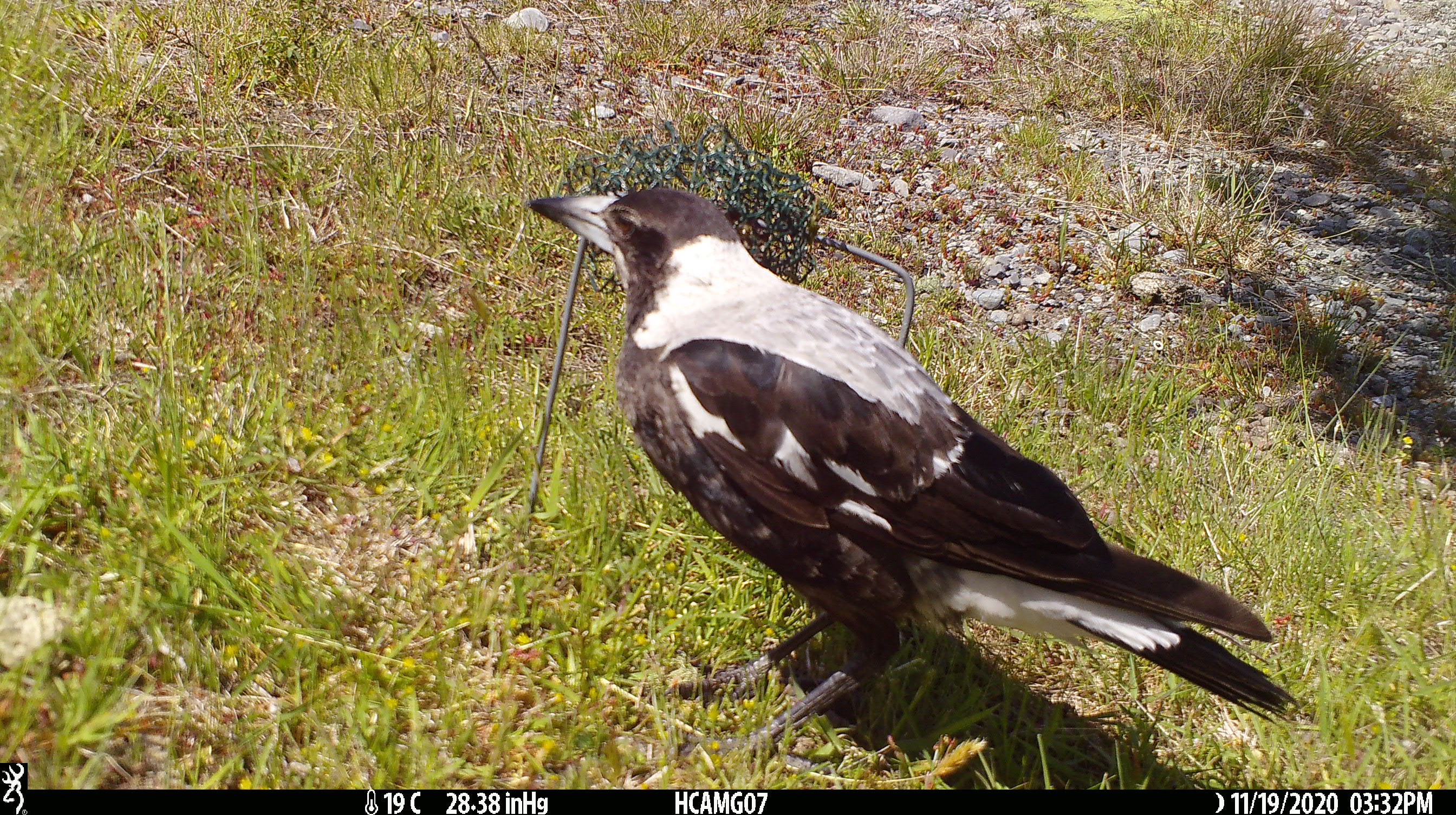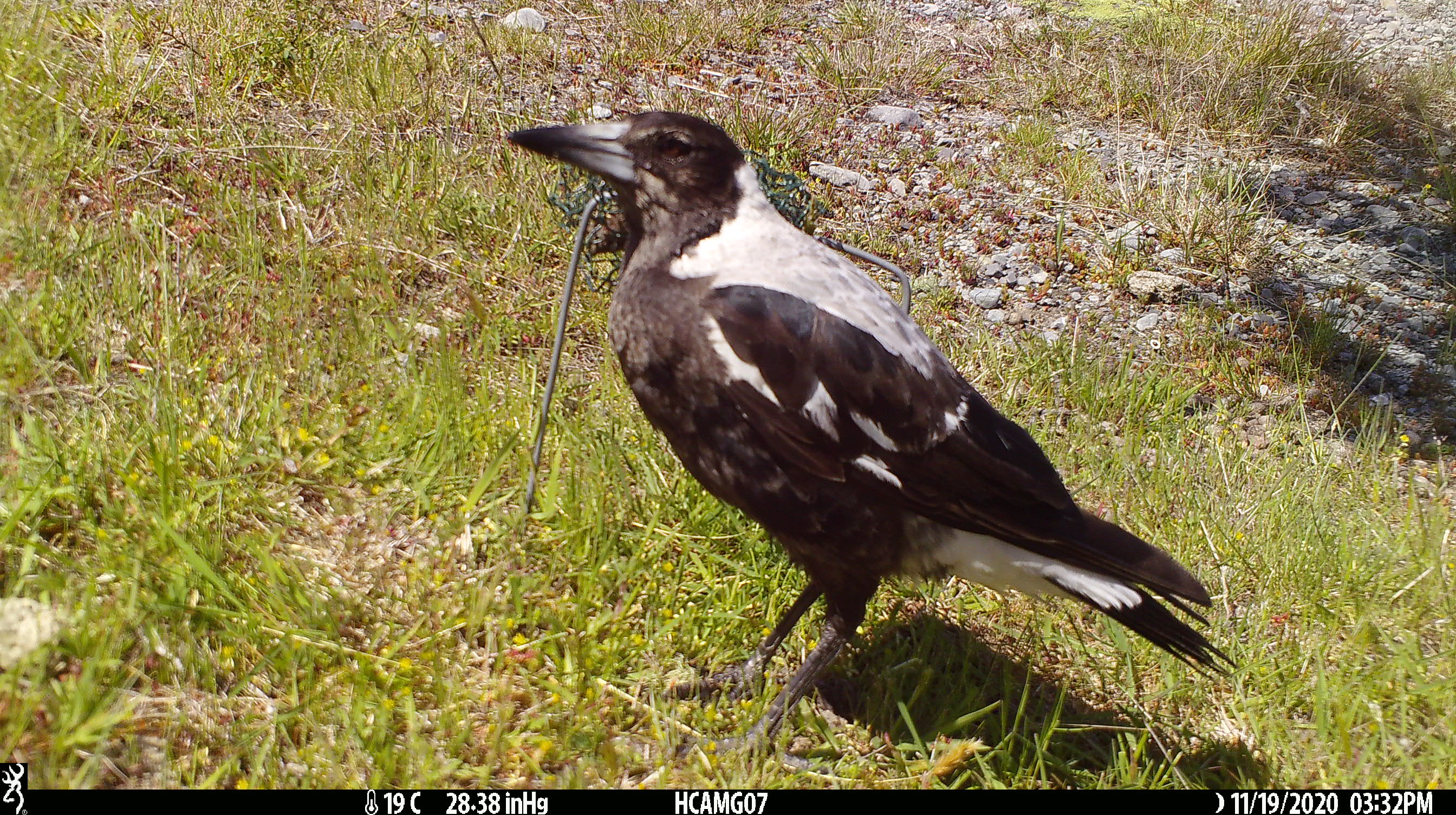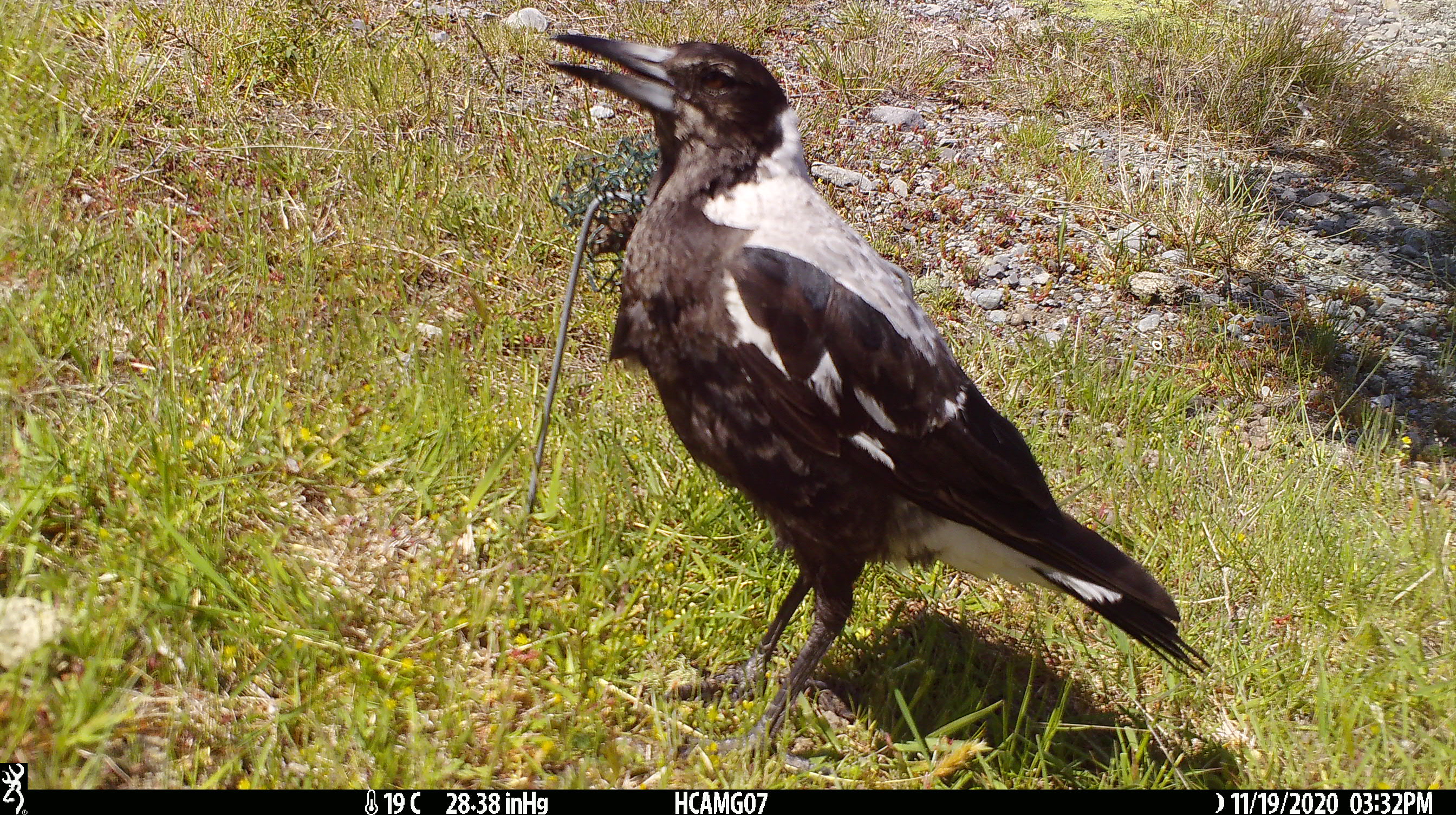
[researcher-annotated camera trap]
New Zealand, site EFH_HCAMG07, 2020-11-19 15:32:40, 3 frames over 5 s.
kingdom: Animalia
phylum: Chordata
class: Aves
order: Passeriformes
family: Artamidae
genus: Gymnorhina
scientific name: Gymnorhina tibicen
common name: australian magpie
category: magpie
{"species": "magpie (australian magpie) (Gymnorhina tibicen)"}